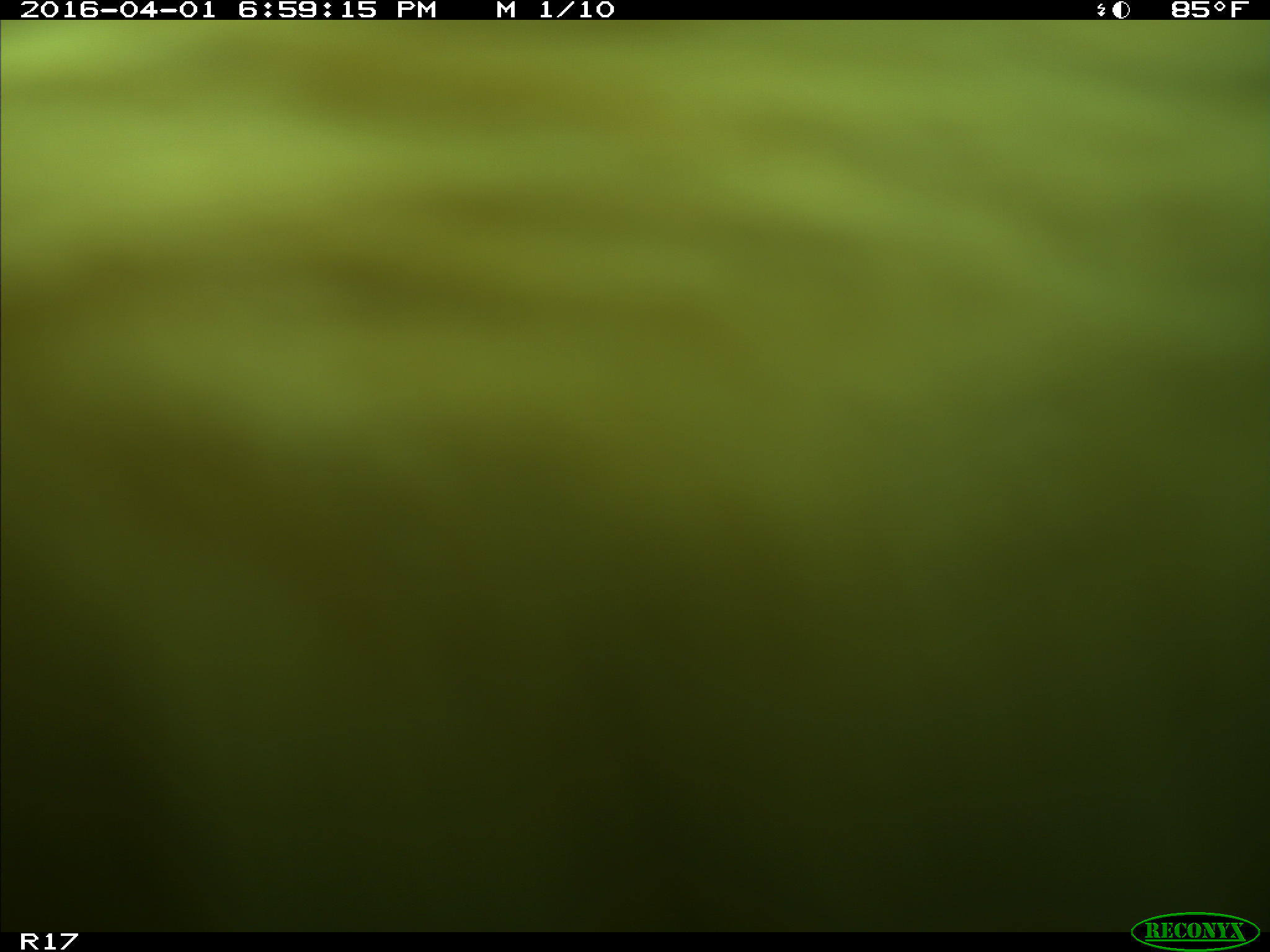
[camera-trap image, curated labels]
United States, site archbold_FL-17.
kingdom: Animalia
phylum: Chordata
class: Mammalia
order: Artiodactyla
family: Bovidae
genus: Bos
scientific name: Bos taurus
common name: domestic cow